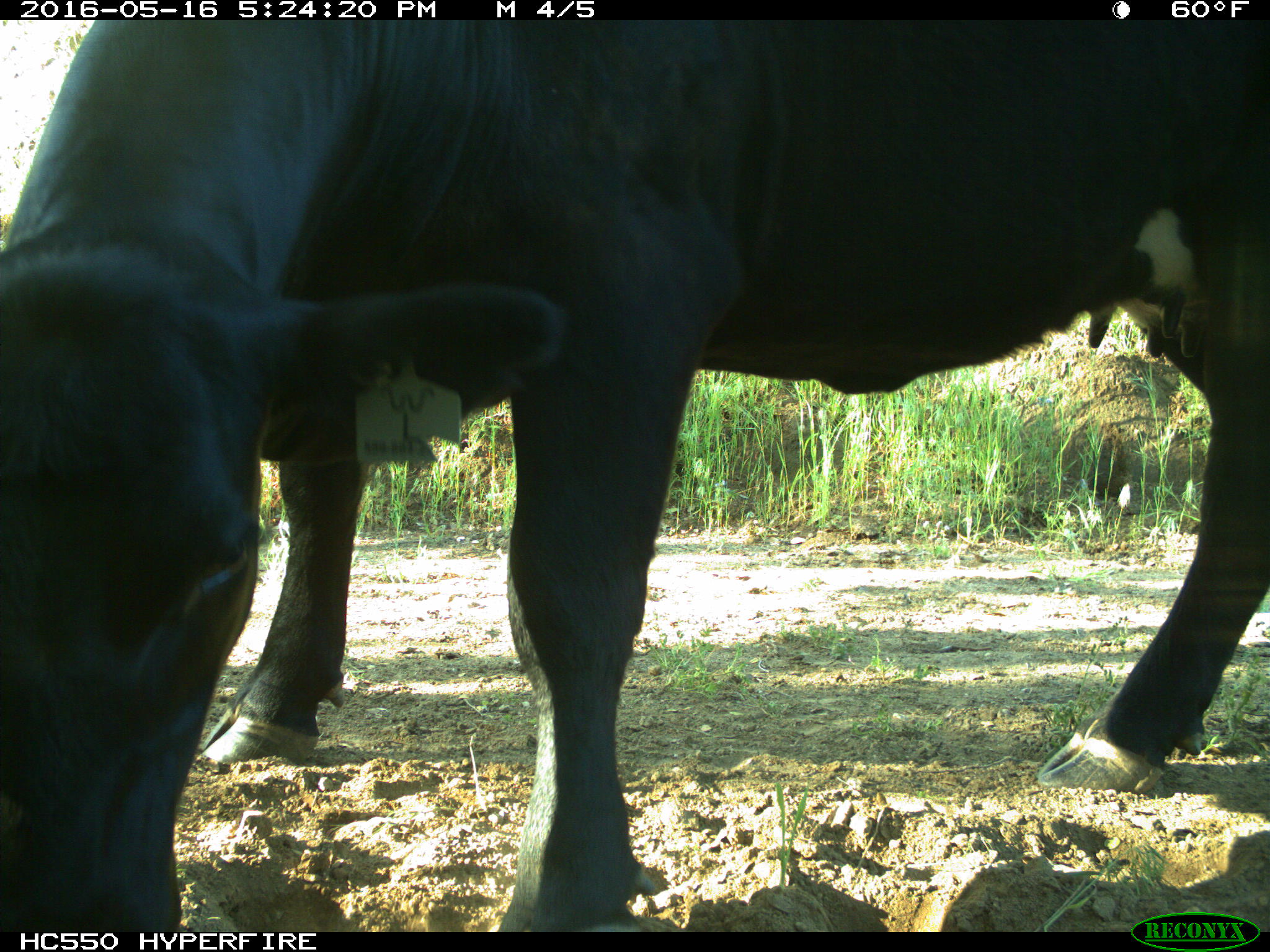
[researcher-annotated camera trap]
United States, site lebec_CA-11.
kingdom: Animalia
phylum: Chordata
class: Mammalia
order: Artiodactyla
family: Bovidae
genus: Bos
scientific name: Bos taurus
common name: domestic cow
Bos taurus (domestic cow).